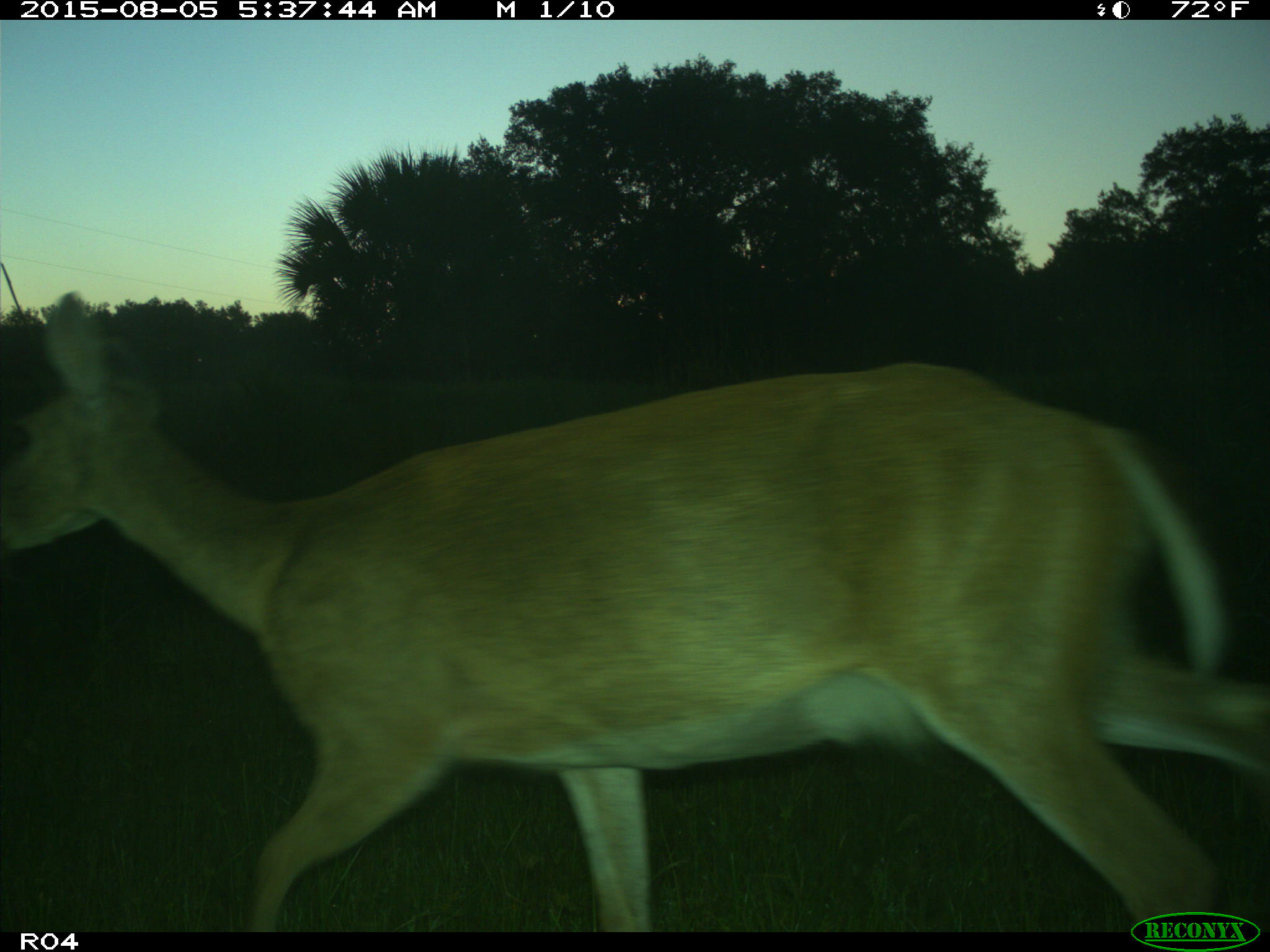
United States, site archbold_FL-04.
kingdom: Animalia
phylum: Chordata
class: Mammalia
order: Artiodactyla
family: Cervidae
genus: Odocoileus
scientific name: Odocoileus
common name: deer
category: unidentified deer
Unidentified deer (deer) (Odocoileus).